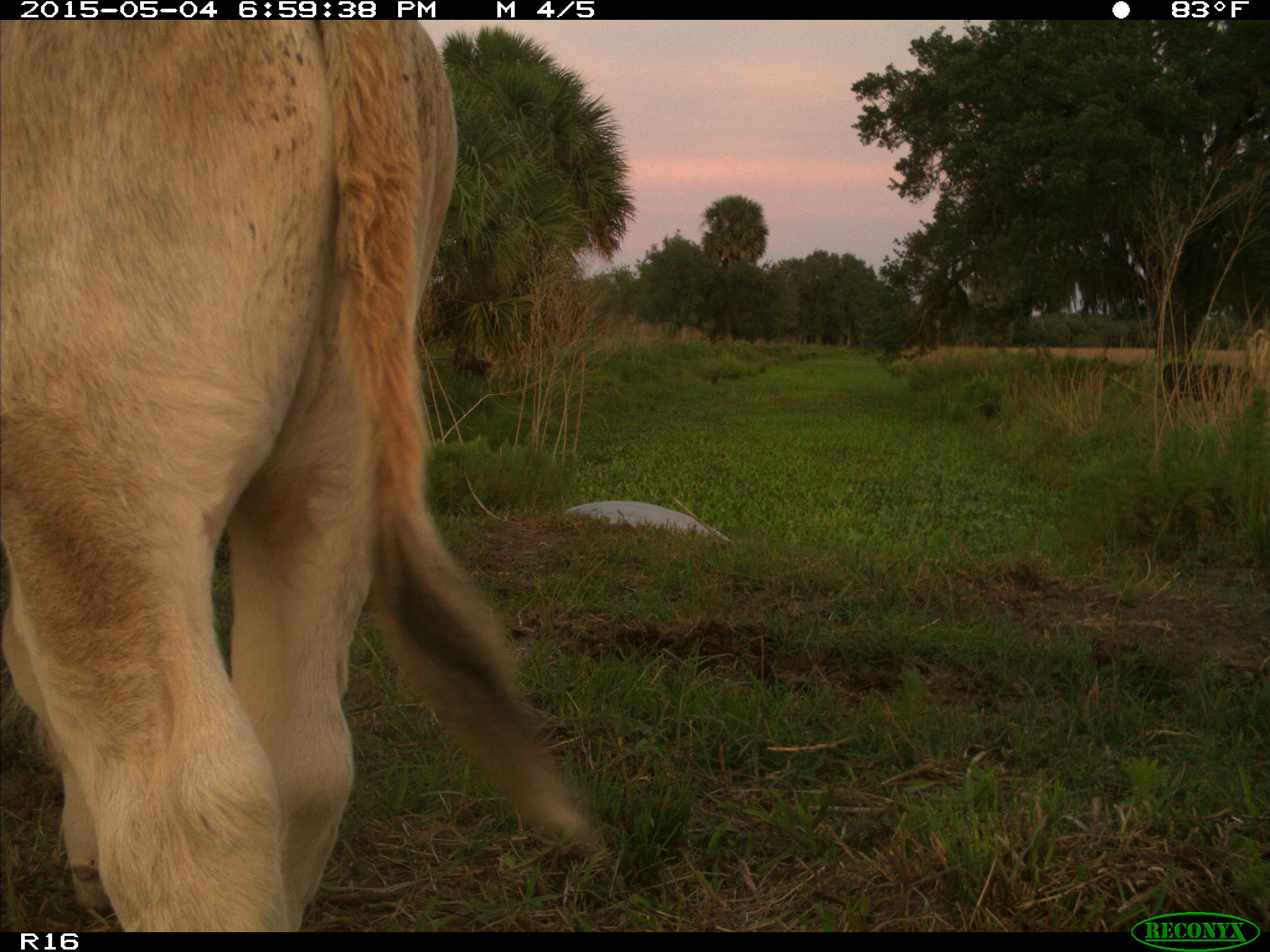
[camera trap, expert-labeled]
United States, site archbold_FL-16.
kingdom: Animalia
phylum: Chordata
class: Mammalia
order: Artiodactyla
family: Bovidae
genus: Bos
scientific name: Bos taurus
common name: domestic cow